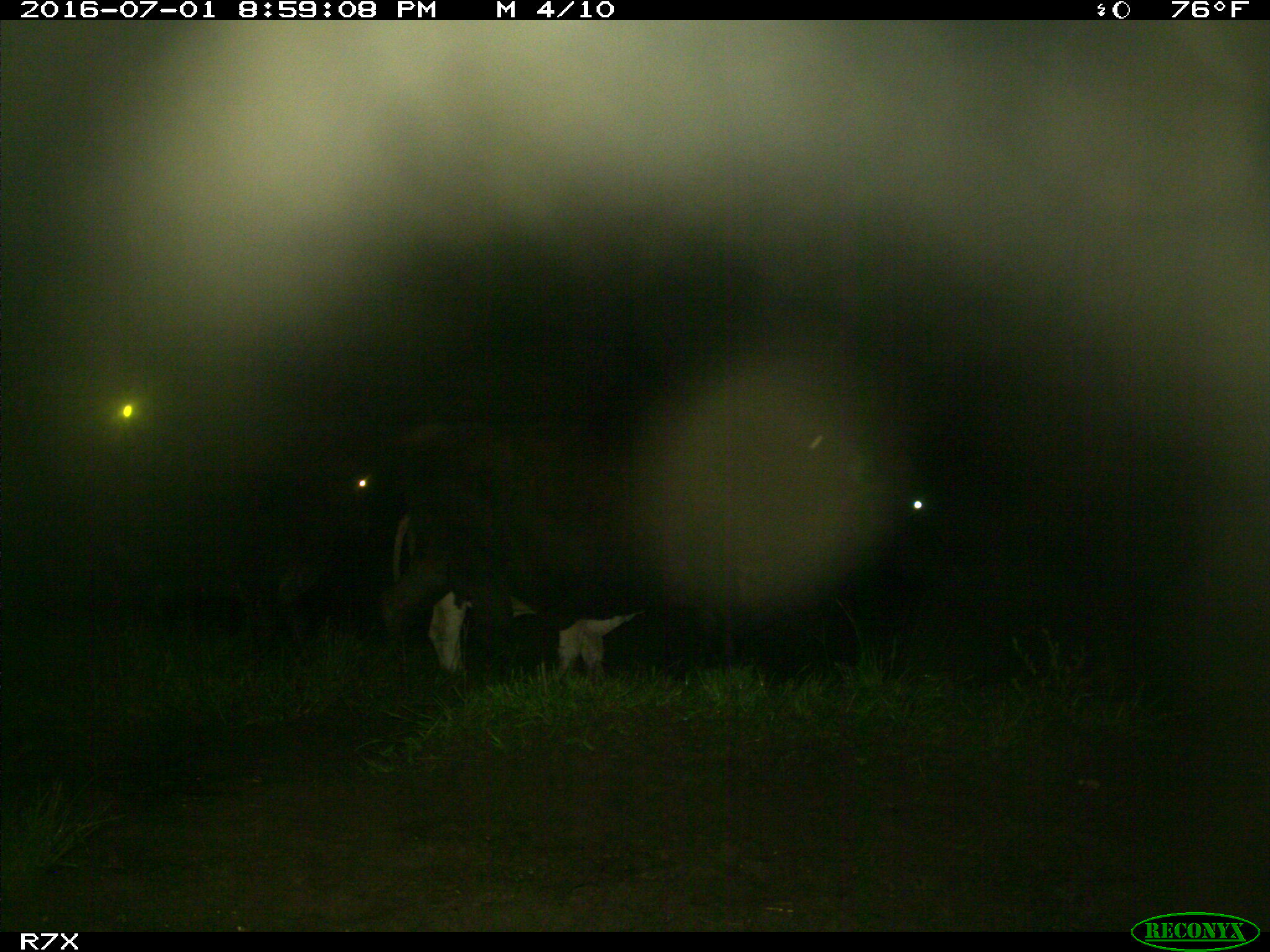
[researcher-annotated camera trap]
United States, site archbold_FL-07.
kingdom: Animalia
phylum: Chordata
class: Mammalia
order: Artiodactyla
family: Bovidae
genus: Bos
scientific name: Bos taurus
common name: domestic cow